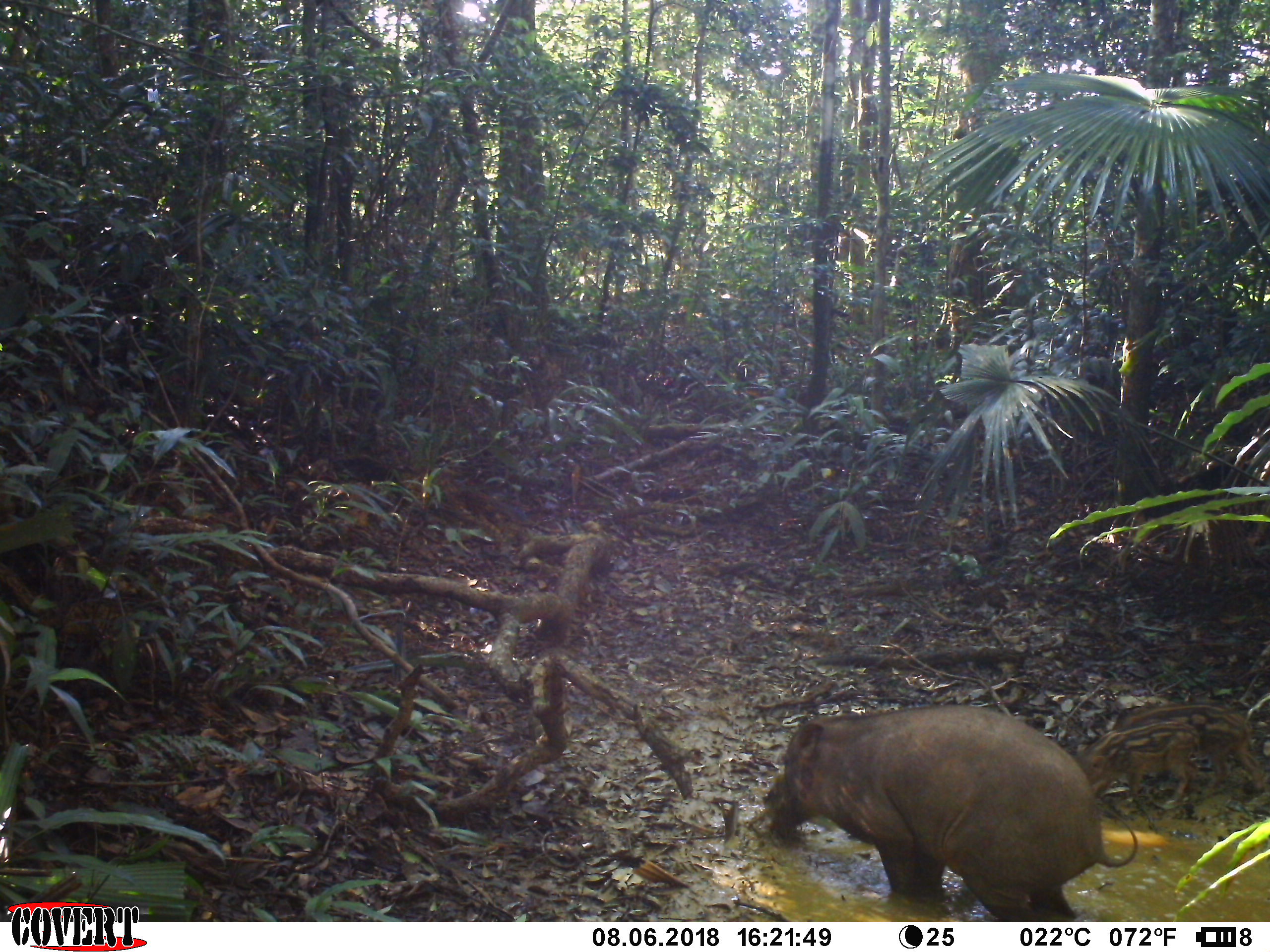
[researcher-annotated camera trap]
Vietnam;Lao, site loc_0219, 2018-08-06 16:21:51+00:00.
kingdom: Animalia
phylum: Chordata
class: Mammalia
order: Artiodactyla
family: Suidae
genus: Sus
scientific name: Sus scrofa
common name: eurasian wild pig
Eurasian wild pig (Sus scrofa). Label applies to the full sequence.